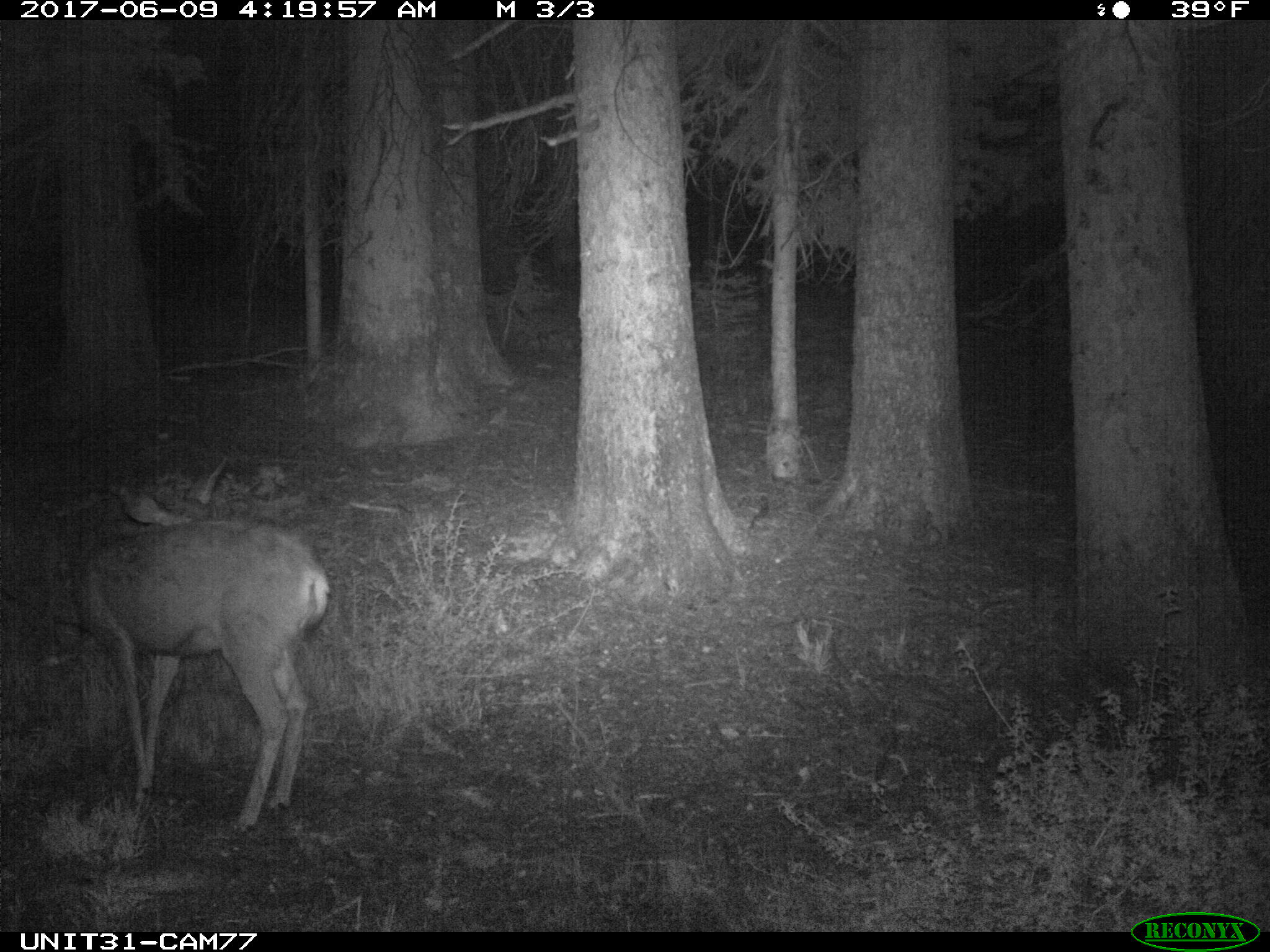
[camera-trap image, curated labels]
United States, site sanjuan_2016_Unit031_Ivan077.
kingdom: Animalia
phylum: Chordata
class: Mammalia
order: Artiodactyla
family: Cervidae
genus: Odocoileus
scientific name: Odocoileus hemionus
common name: mule deer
Odocoileus hemionus (mule deer).